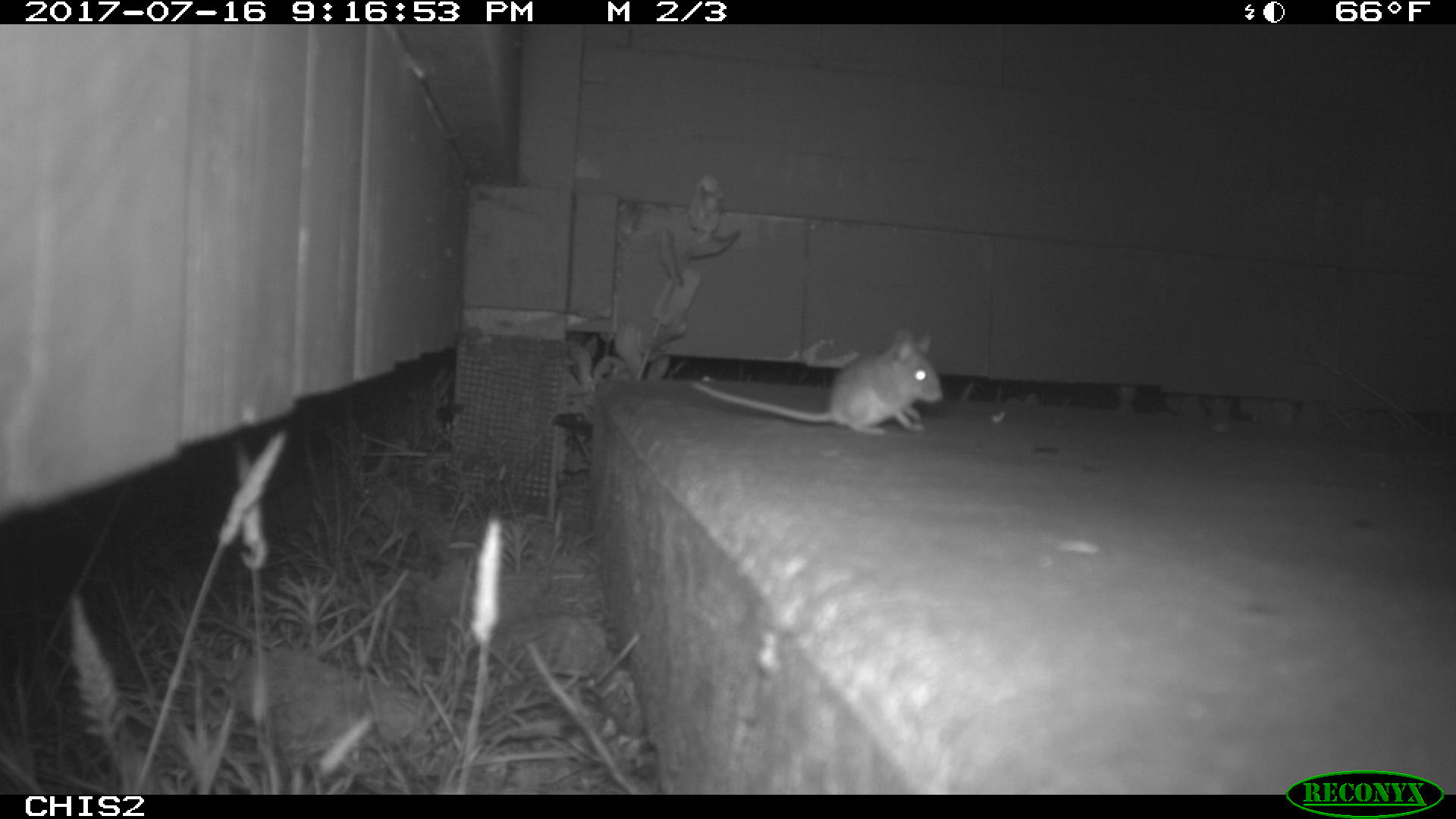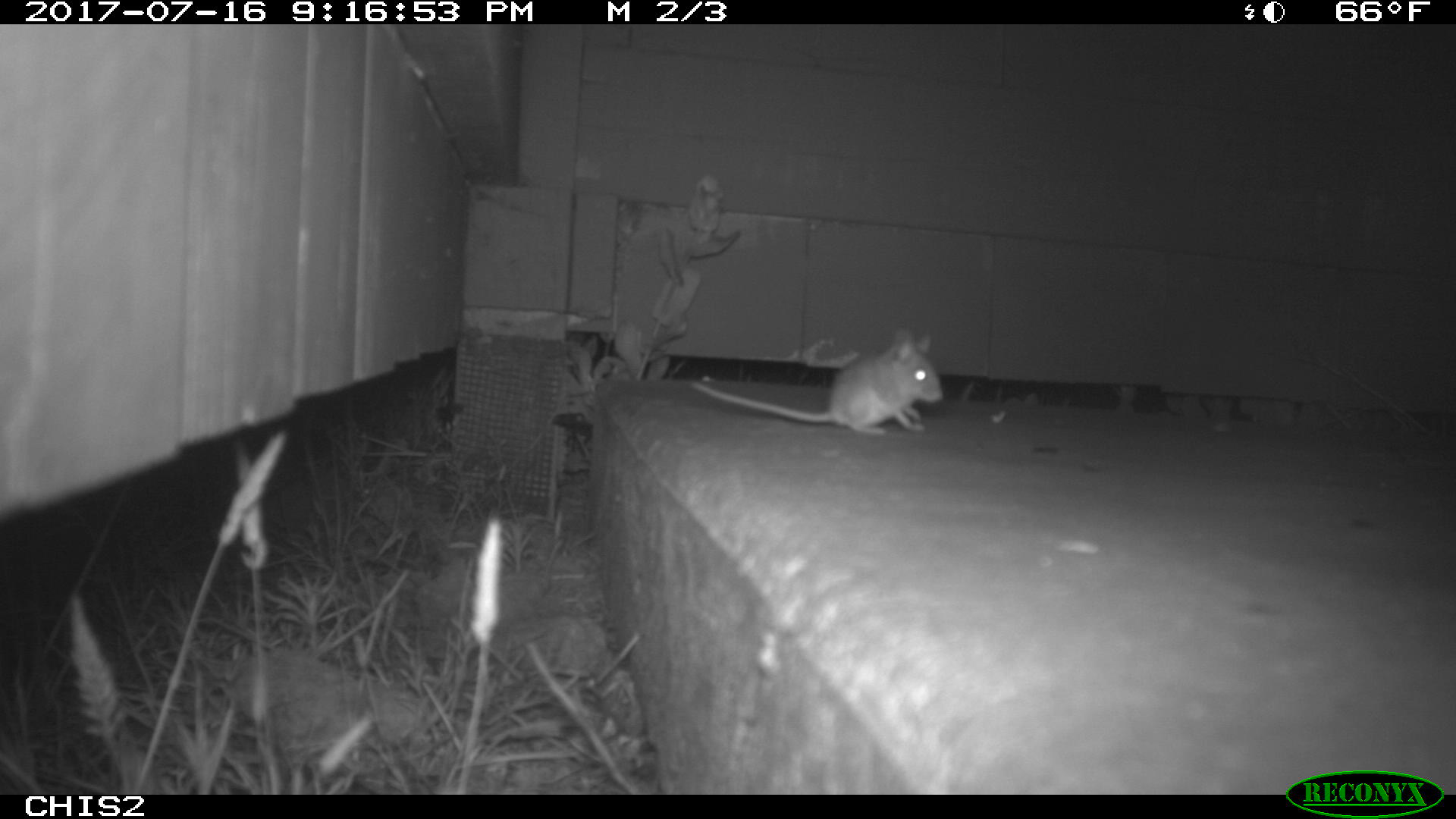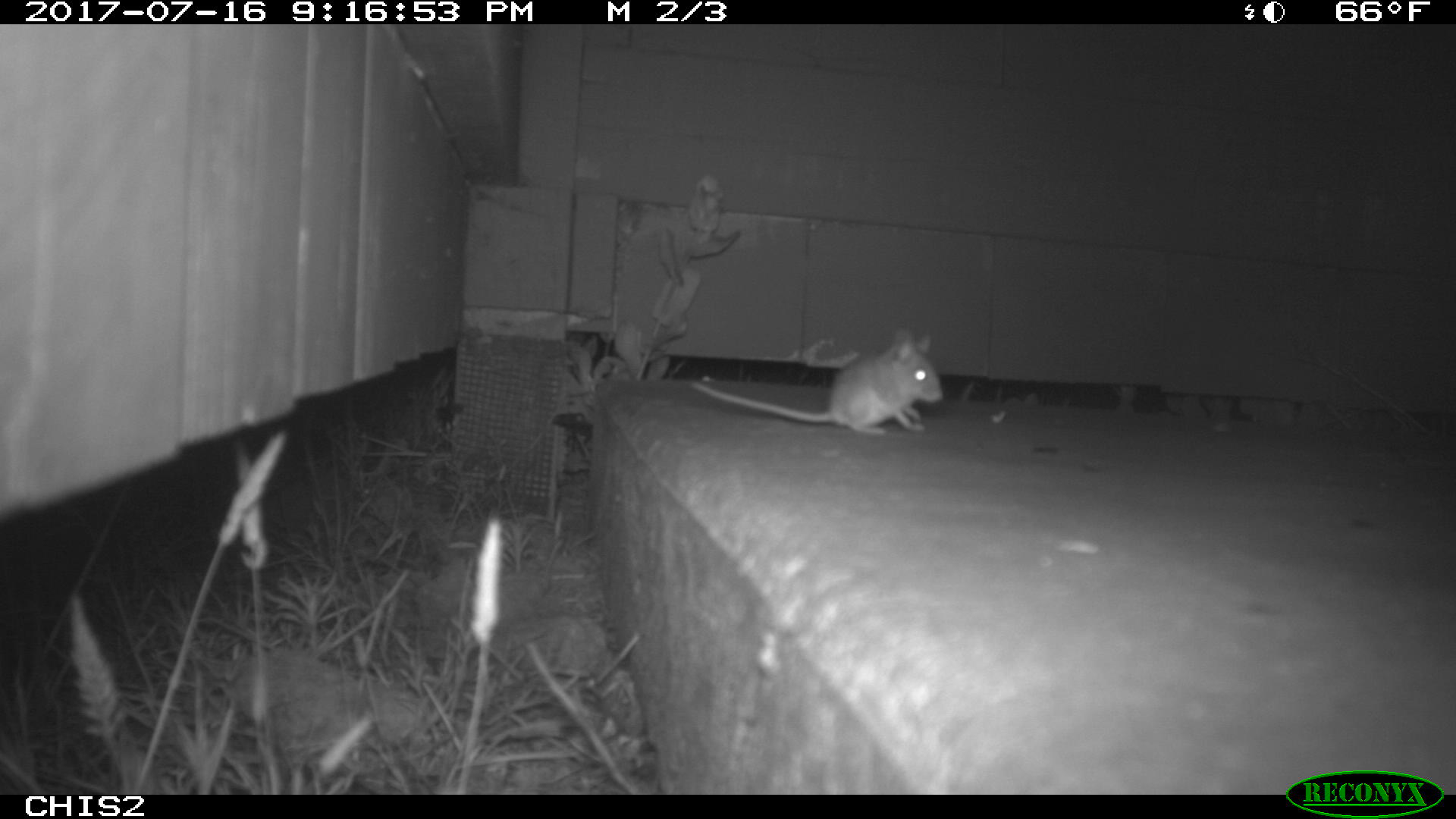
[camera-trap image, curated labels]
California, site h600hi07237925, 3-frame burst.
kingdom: Animalia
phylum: Chordata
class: Mammalia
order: Rodentia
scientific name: Rodentia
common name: rodent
Rodent (Rodentia).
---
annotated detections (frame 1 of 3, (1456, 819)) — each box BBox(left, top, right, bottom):
rodent: BBox(689, 329, 942, 434)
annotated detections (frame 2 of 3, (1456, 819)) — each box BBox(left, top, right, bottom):
rodent: BBox(692, 331, 943, 435)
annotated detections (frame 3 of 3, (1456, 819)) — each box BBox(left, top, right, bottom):
rodent: BBox(689, 325, 943, 438)